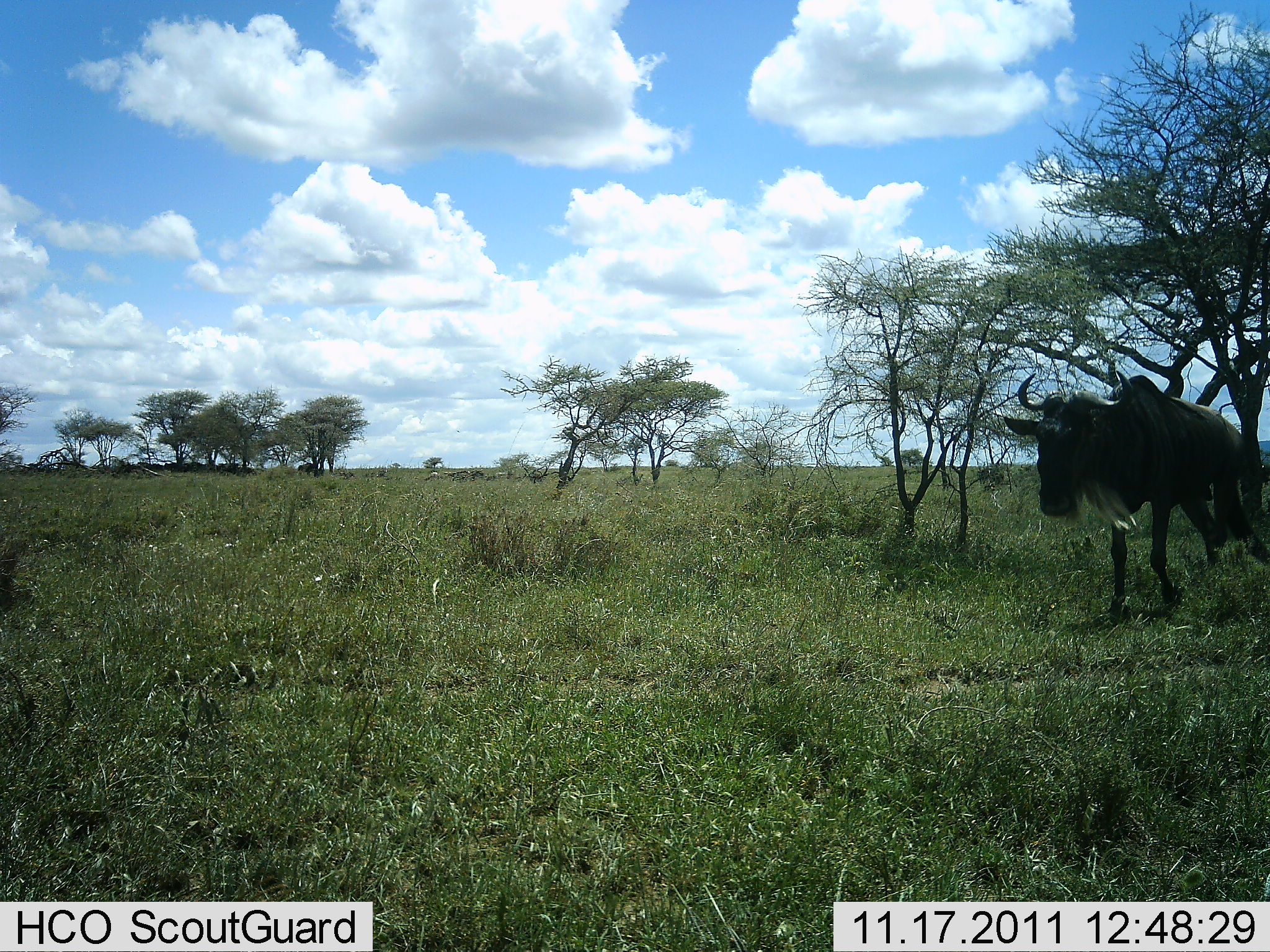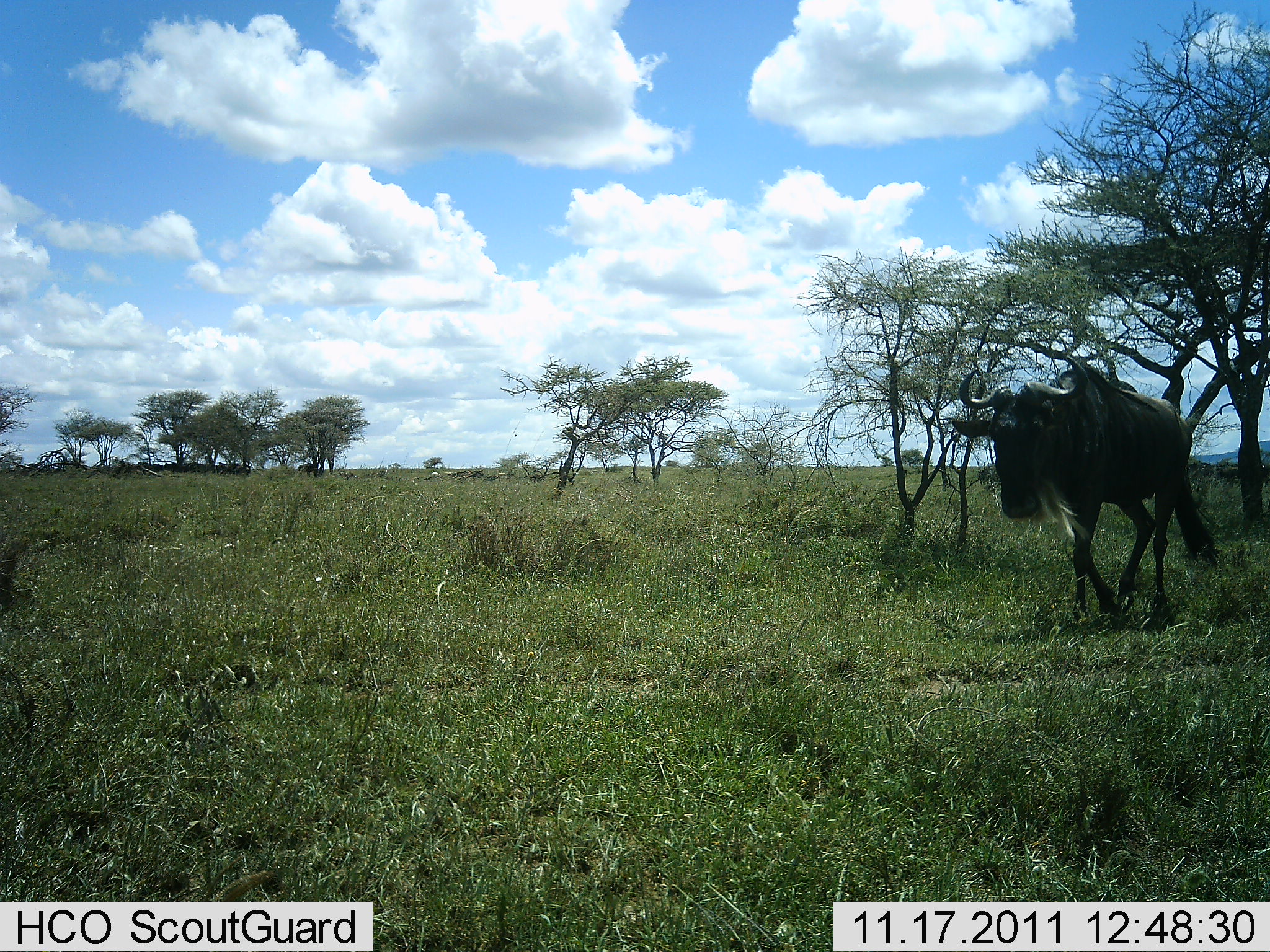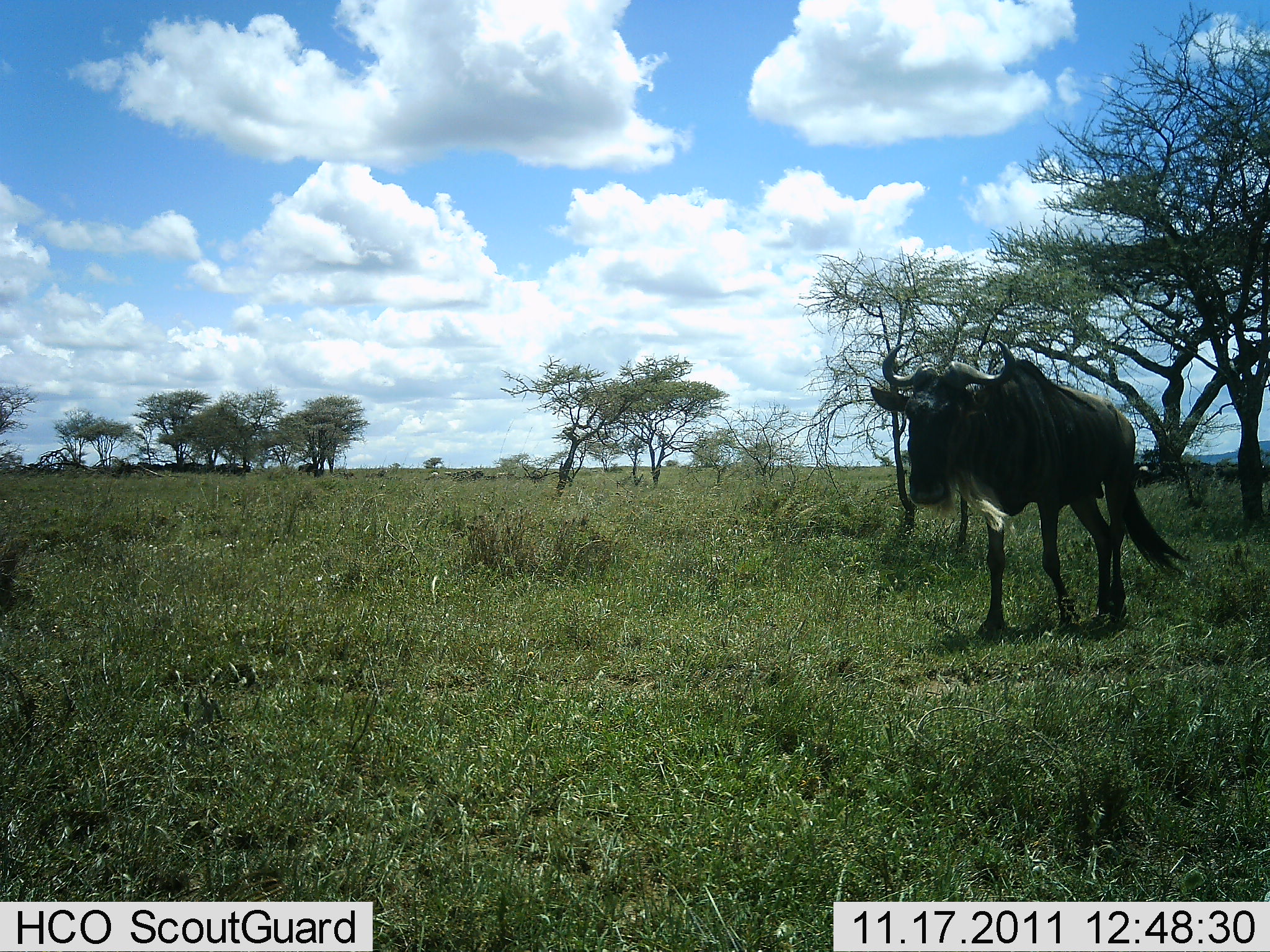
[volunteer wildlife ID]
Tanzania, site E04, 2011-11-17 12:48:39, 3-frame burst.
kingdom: Animalia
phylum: Chordata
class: Mammalia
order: Artiodactyla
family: Bovidae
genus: Connochaetes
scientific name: Connochaetes taurinus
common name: blue wildebeest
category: wildebeest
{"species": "wildebeest (blue wildebeest) (Connochaetes taurinus)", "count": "1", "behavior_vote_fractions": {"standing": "18%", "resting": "0%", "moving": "91%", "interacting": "0%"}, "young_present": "0%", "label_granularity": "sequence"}